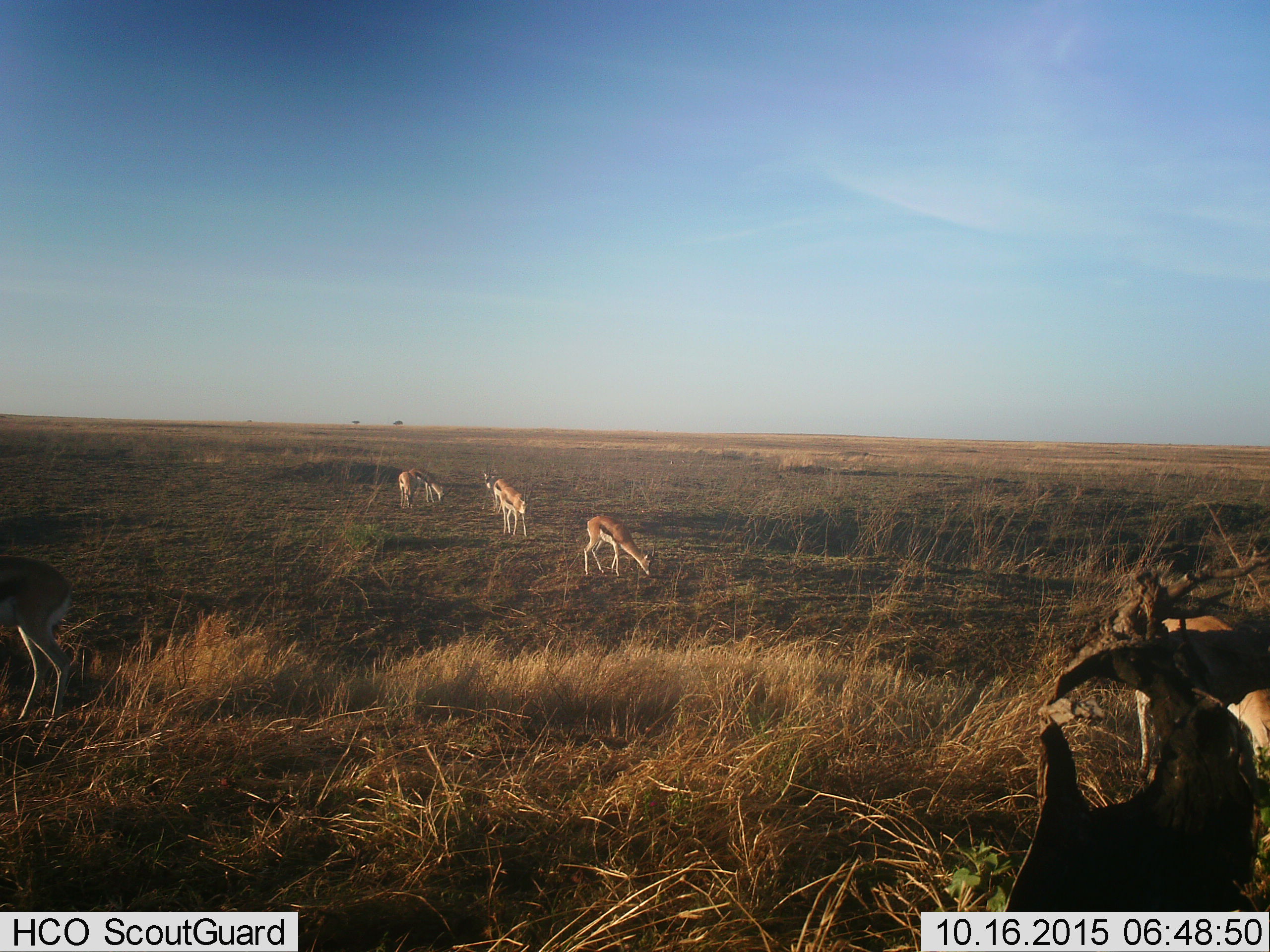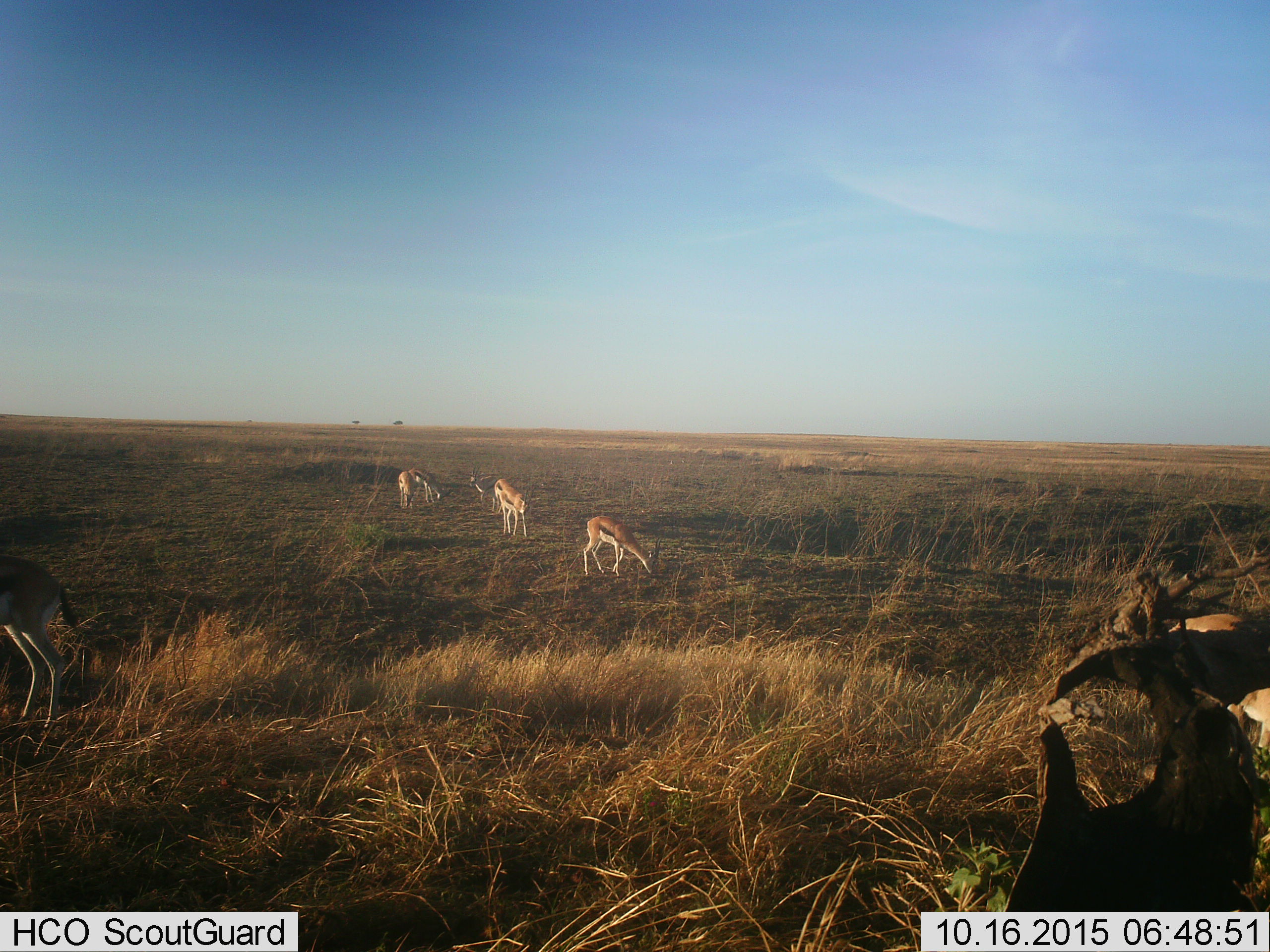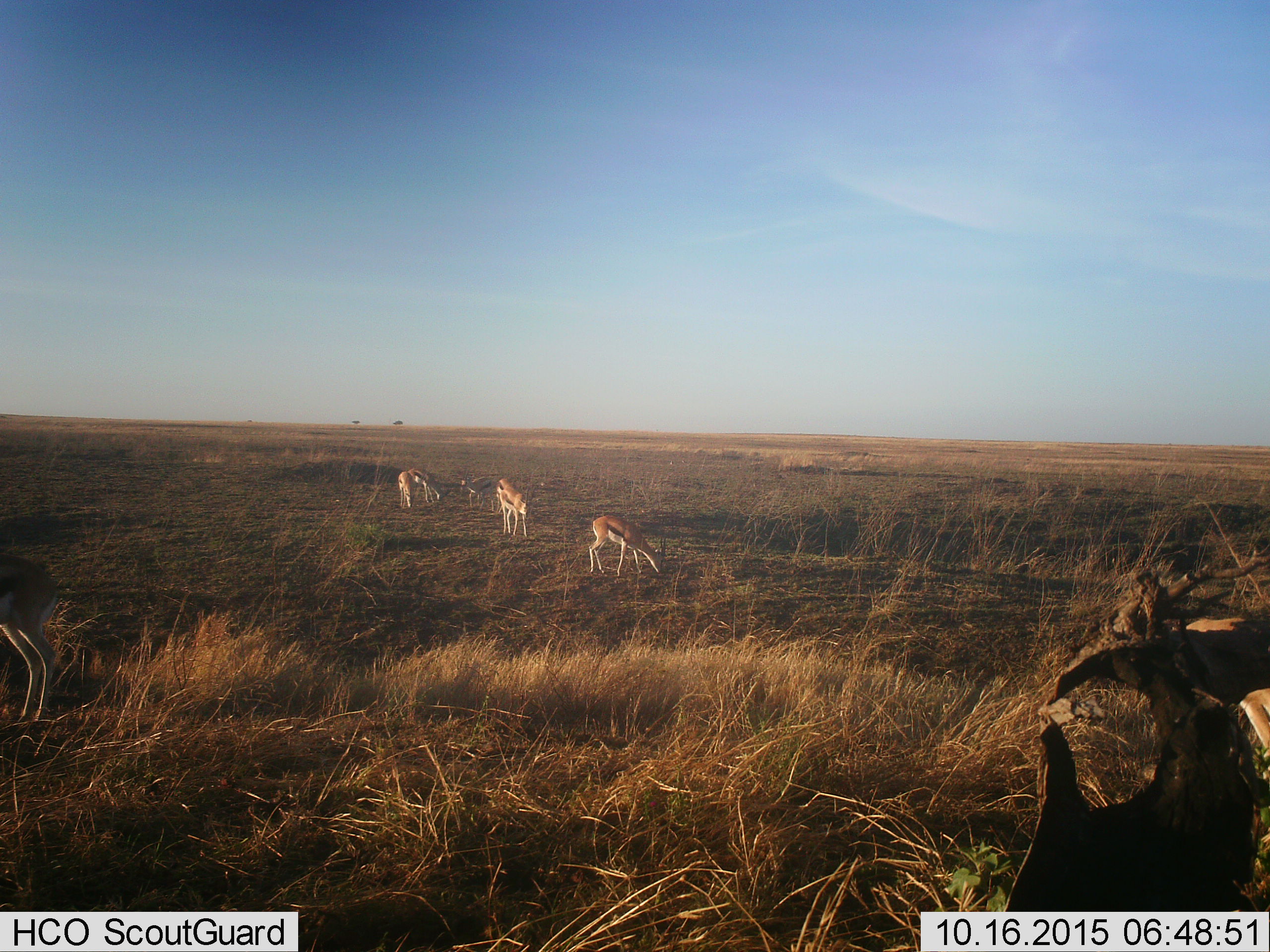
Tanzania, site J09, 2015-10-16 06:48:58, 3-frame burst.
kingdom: Animalia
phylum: Chordata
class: Mammalia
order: Artiodactyla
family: Bovidae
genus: Eudorcas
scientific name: Eudorcas thomsonii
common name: thomson's gazelle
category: gazellethomsons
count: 6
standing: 50%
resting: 0%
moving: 50%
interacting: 0%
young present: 0%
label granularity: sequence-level